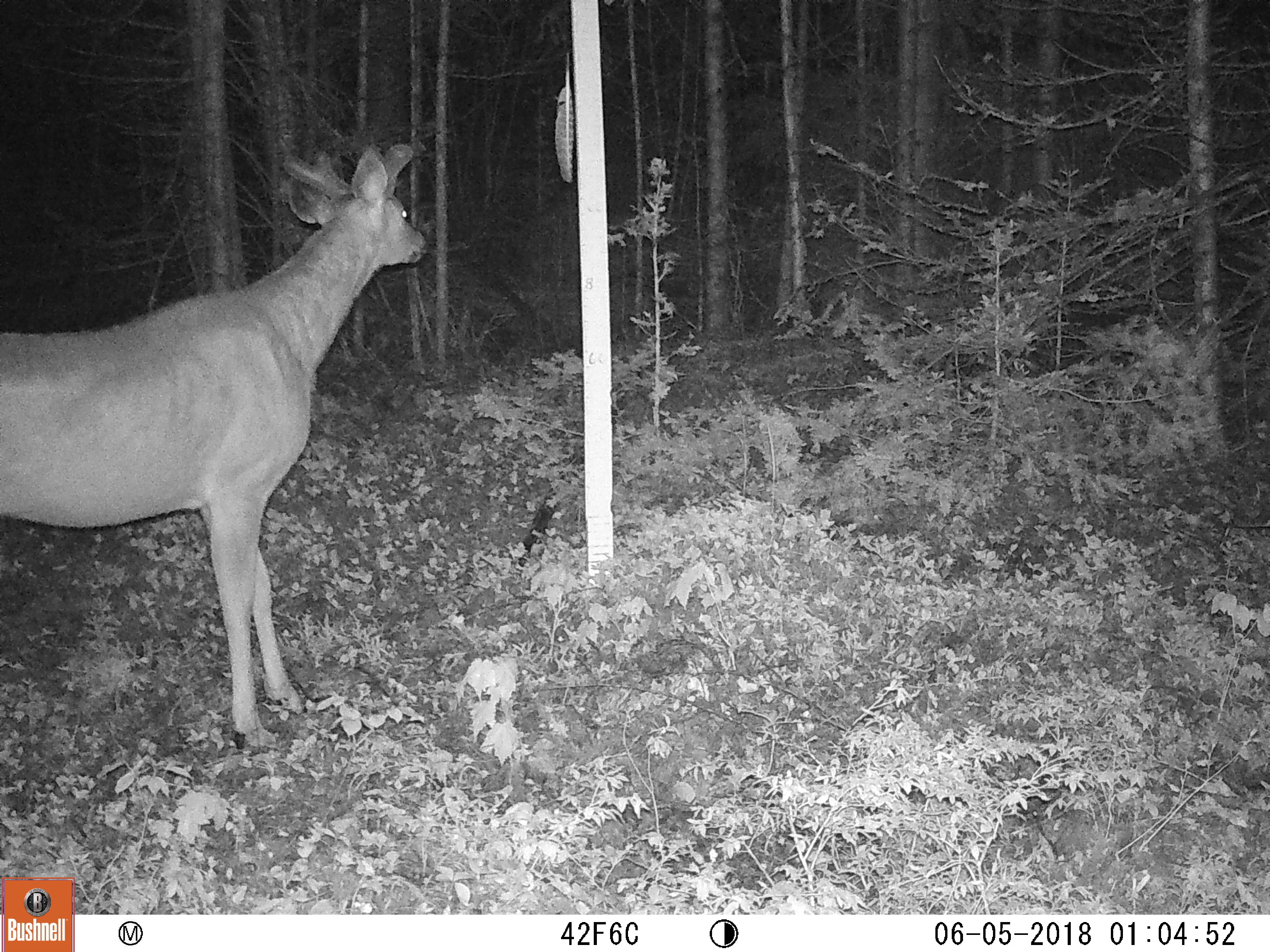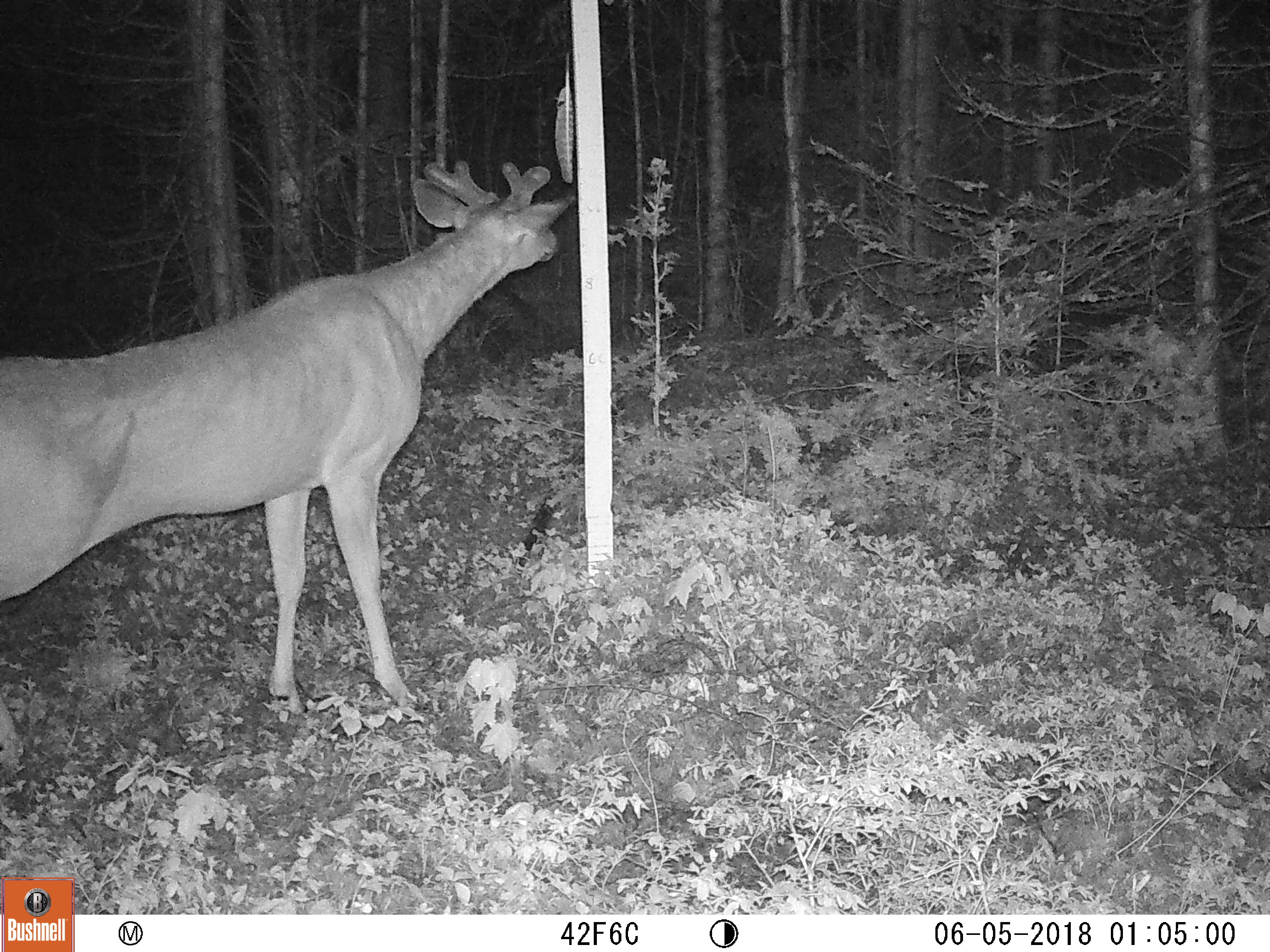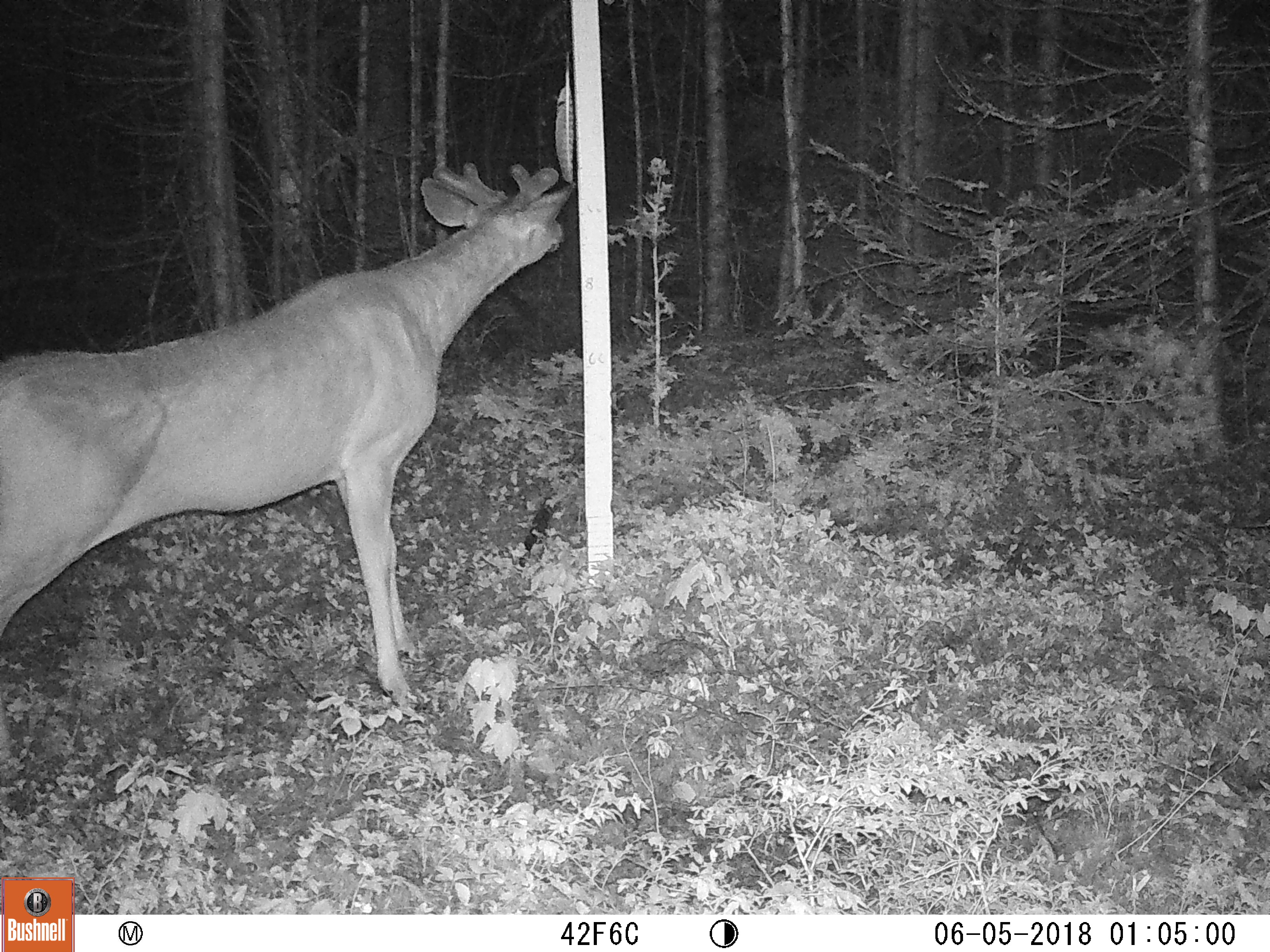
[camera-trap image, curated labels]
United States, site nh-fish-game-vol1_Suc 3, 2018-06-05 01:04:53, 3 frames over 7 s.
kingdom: Animalia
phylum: Chordata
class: Mammalia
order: Artiodactyla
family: Cervidae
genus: Odocoileus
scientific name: Odocoileus virginianus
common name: white-tailed deer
White-tailed deer (Odocoileus virginianus).